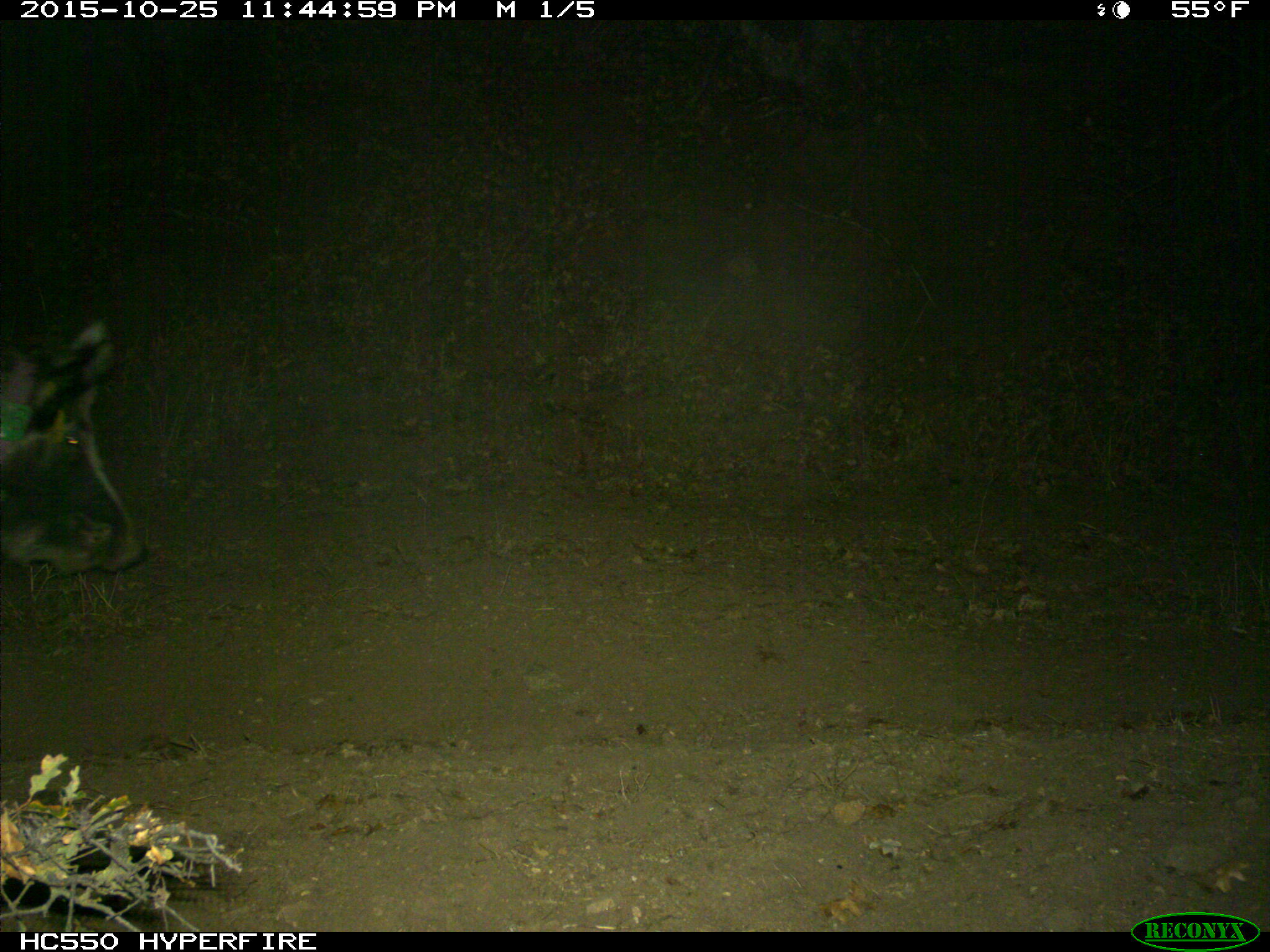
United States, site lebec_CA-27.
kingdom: Animalia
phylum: Chordata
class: Mammalia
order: Artiodactyla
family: Suidae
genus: Sus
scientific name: Sus scrofa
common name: wild boar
Sus scrofa (wild boar).